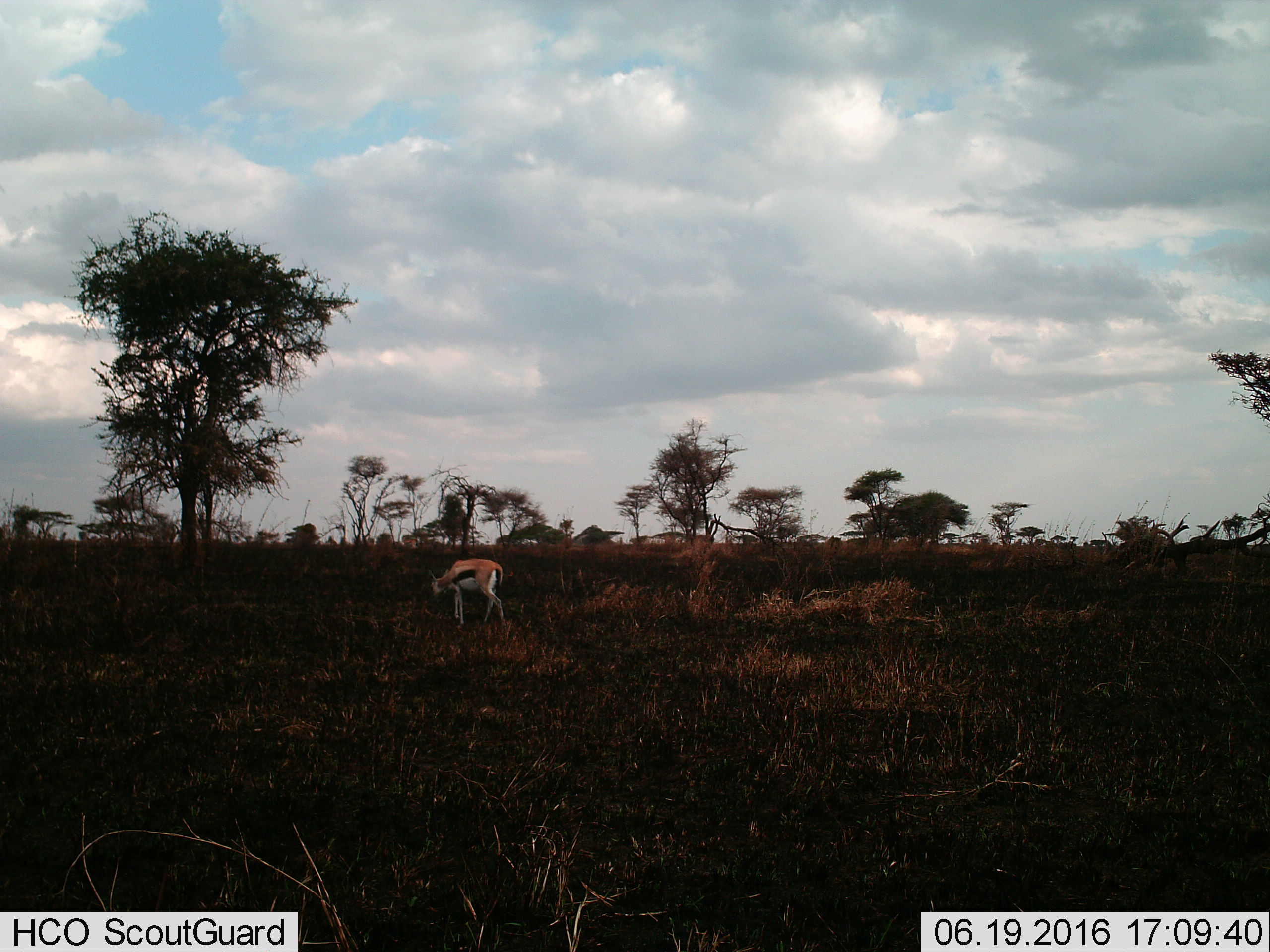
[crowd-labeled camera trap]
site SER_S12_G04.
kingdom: Animalia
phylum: Chordata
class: Mammalia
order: Artiodactyla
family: Bovidae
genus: Eudorcas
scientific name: Eudorcas thomsonii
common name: thomson's gazelle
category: gazellethomsons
Gazellethomsons (thomson's gazelle) (Eudorcas thomsonii), count 1. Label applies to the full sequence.